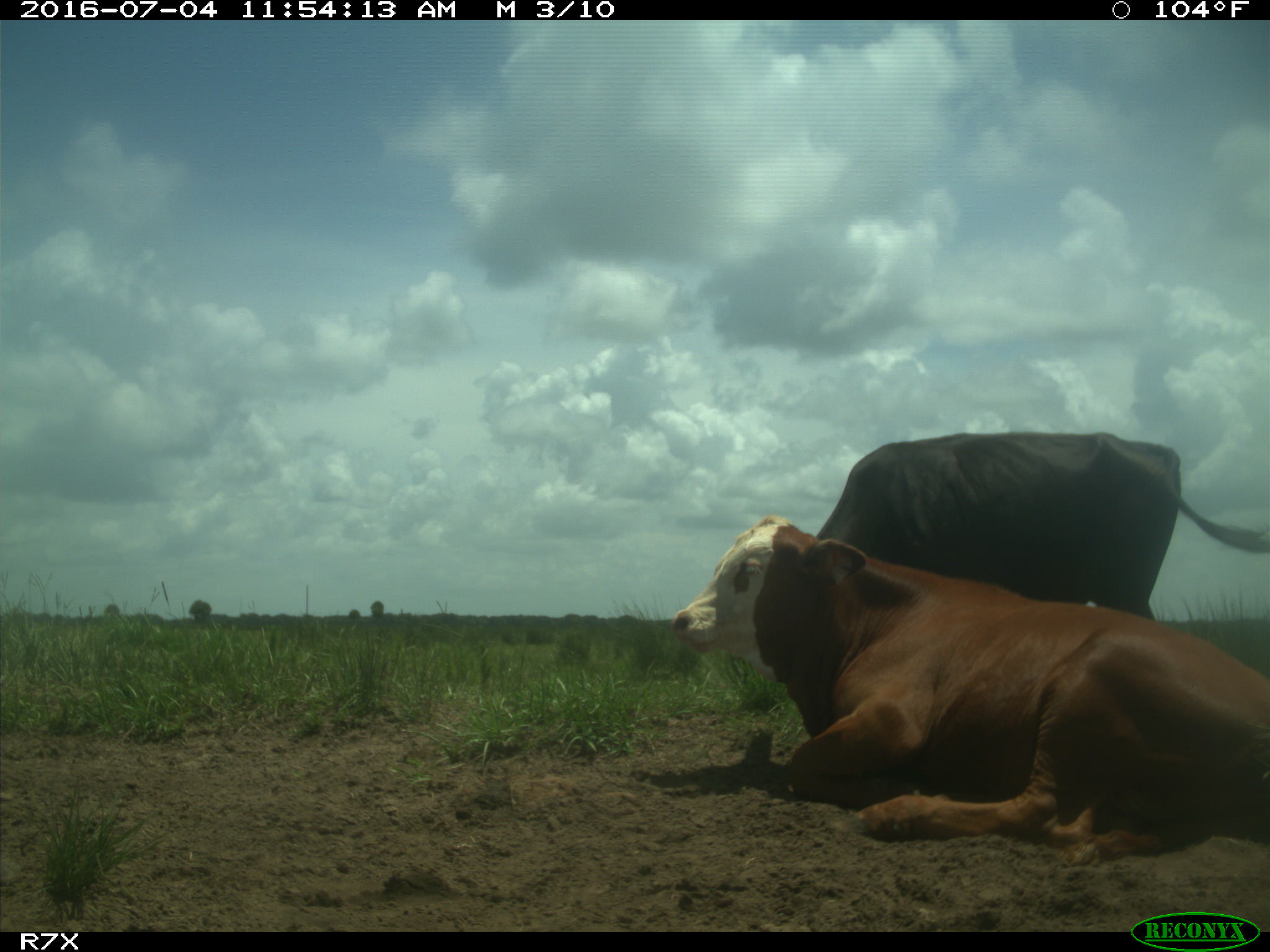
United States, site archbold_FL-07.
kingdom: Animalia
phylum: Chordata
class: Mammalia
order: Artiodactyla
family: Bovidae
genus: Bos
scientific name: Bos taurus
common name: domestic cow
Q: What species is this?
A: Bos taurus (domestic cow).